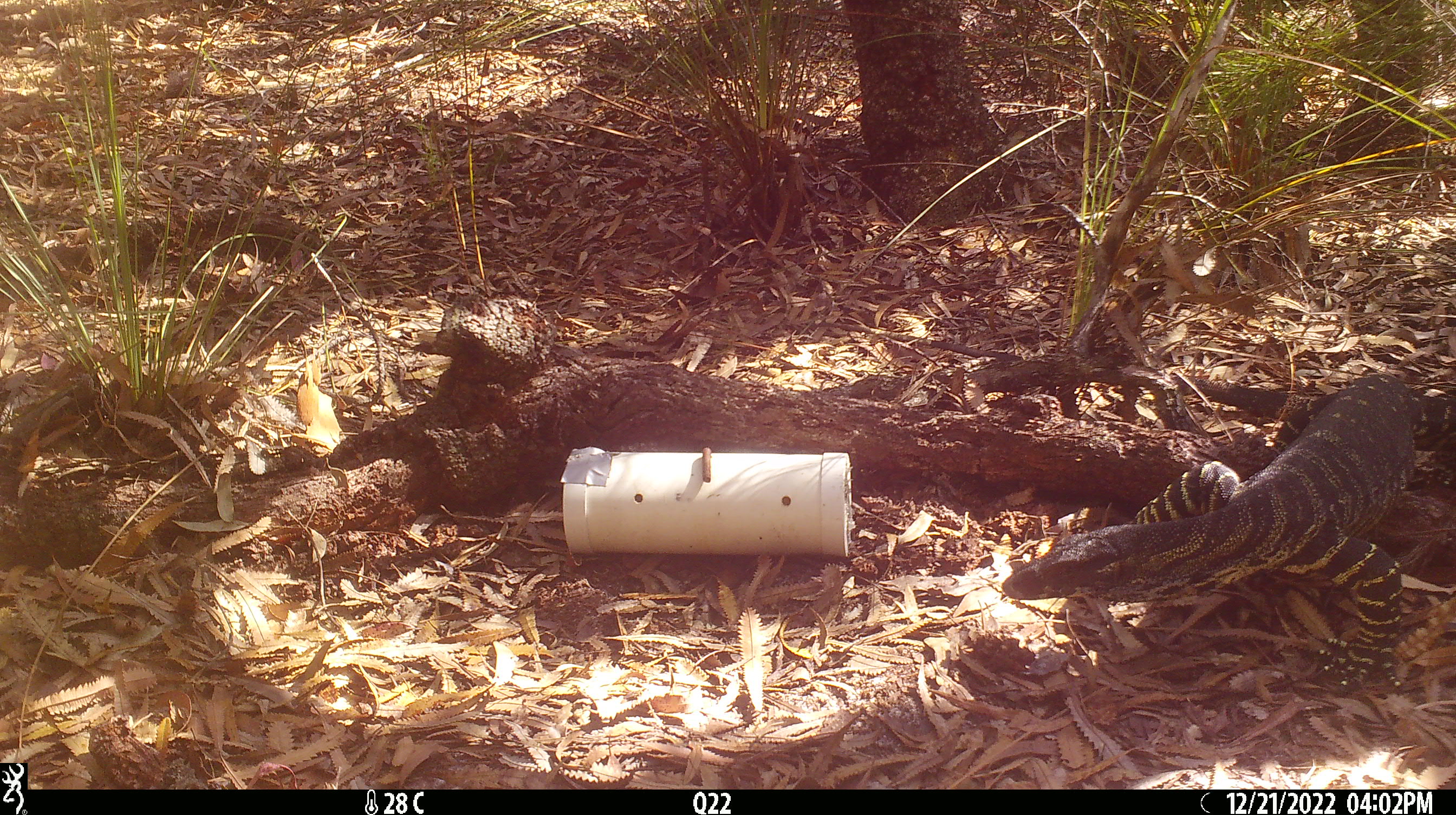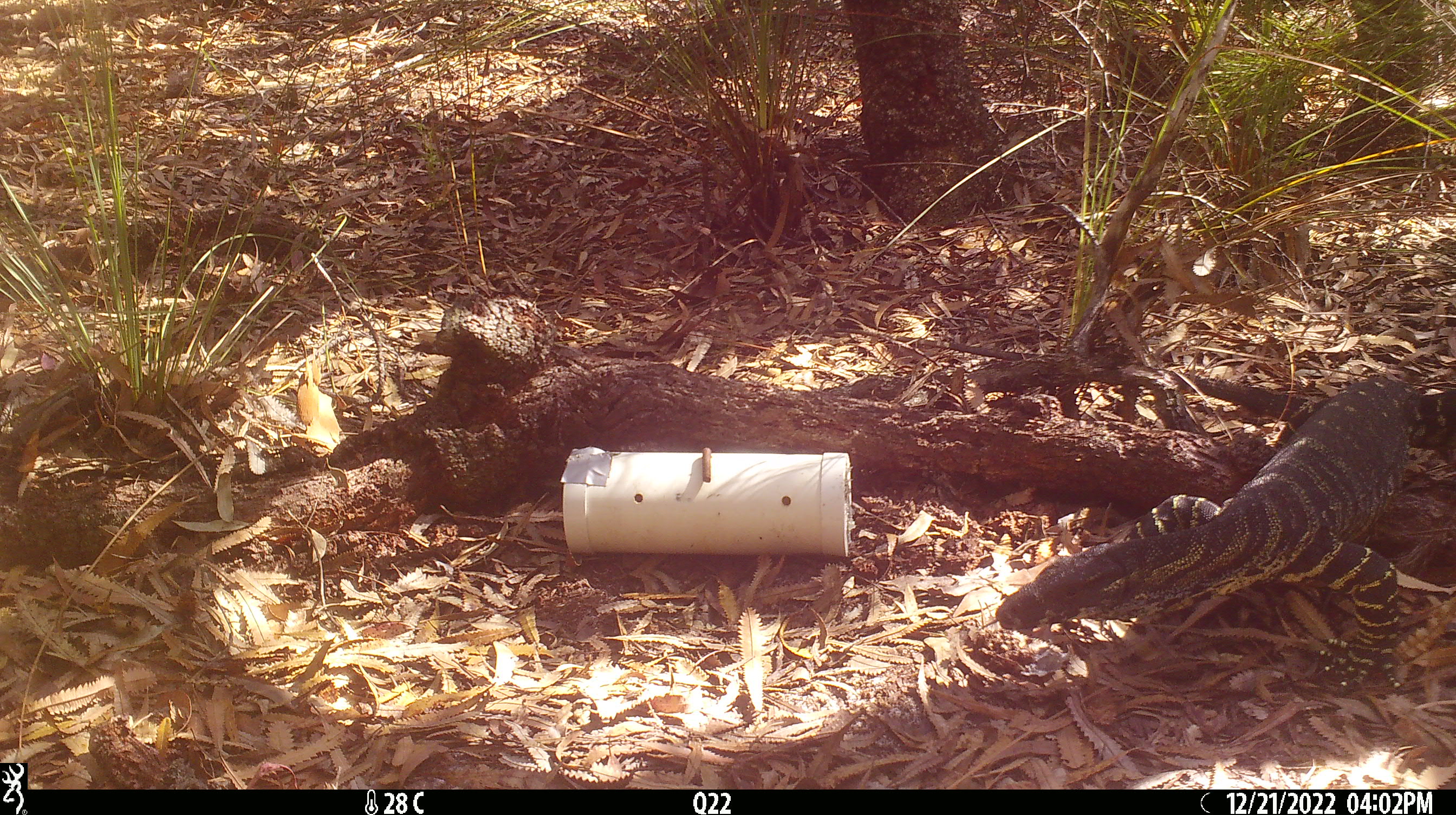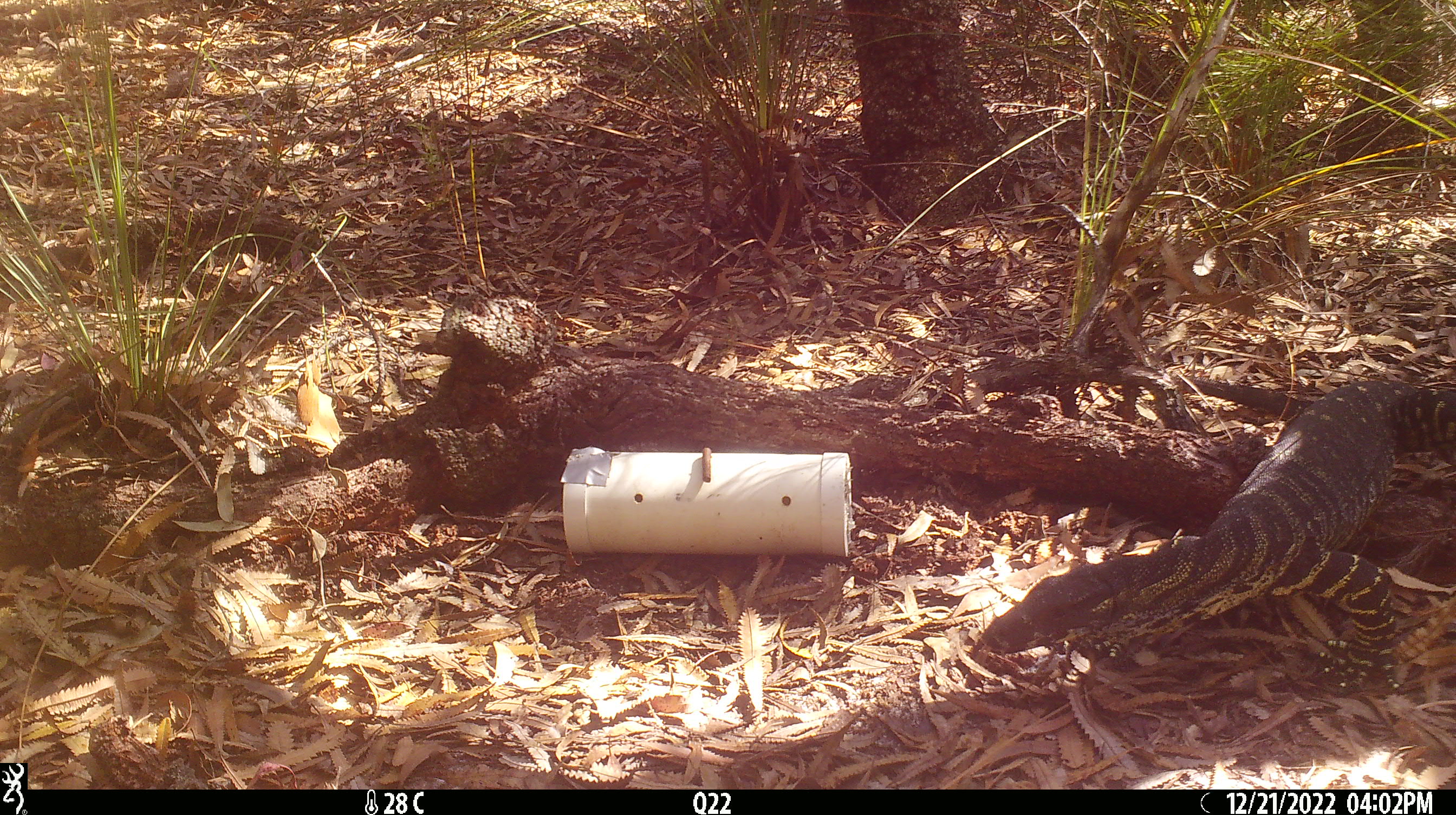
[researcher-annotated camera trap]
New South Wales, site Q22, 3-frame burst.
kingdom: Animalia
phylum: Chordata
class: Reptilia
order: Squamata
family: Varanidae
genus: Varanus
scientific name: Varanus varius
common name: lace monitor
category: goanna